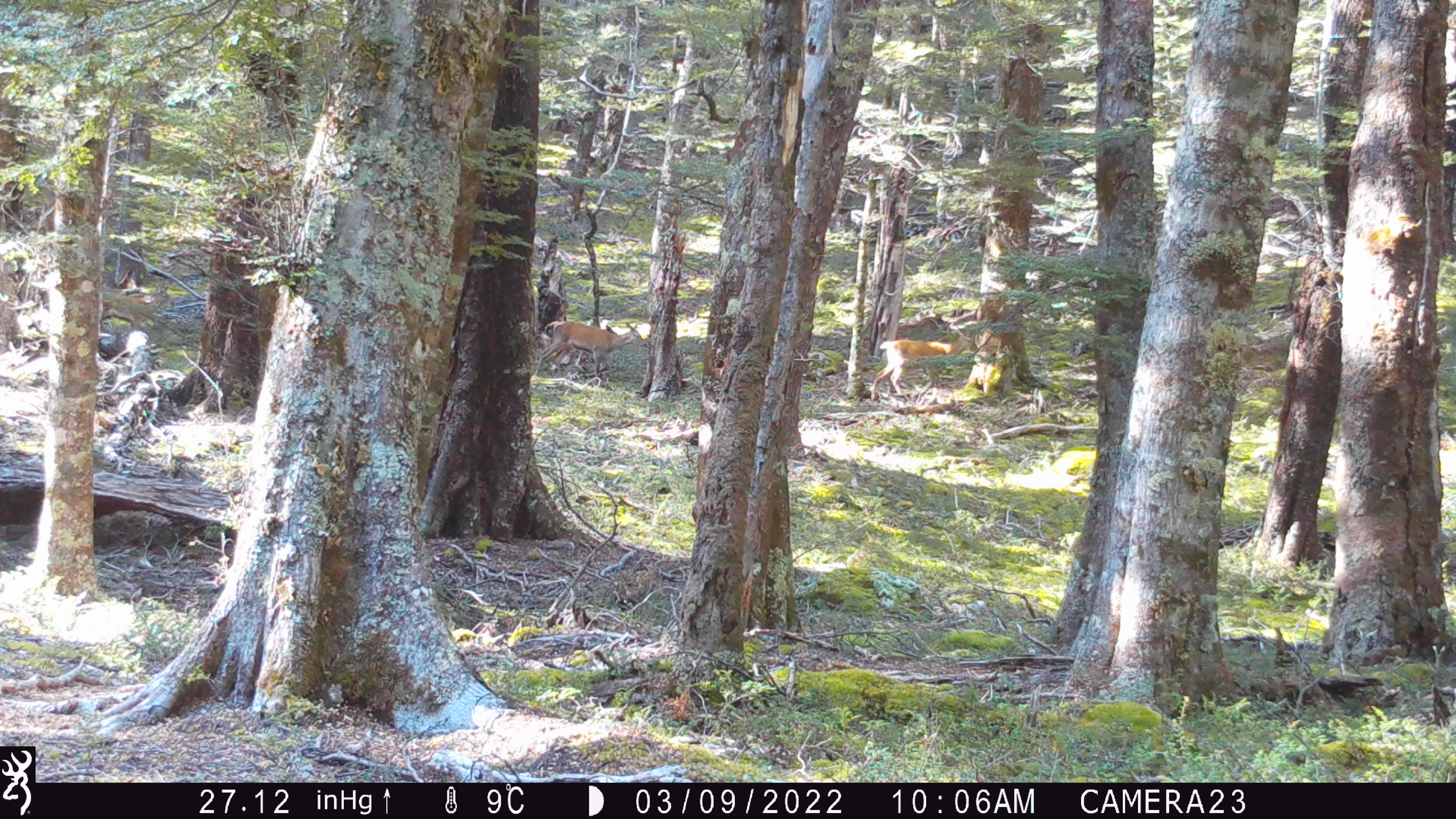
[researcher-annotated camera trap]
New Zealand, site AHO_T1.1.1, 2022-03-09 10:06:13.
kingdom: Animalia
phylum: Chordata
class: Mammalia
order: Artiodactyla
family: Cervidae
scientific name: Cervidae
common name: deer